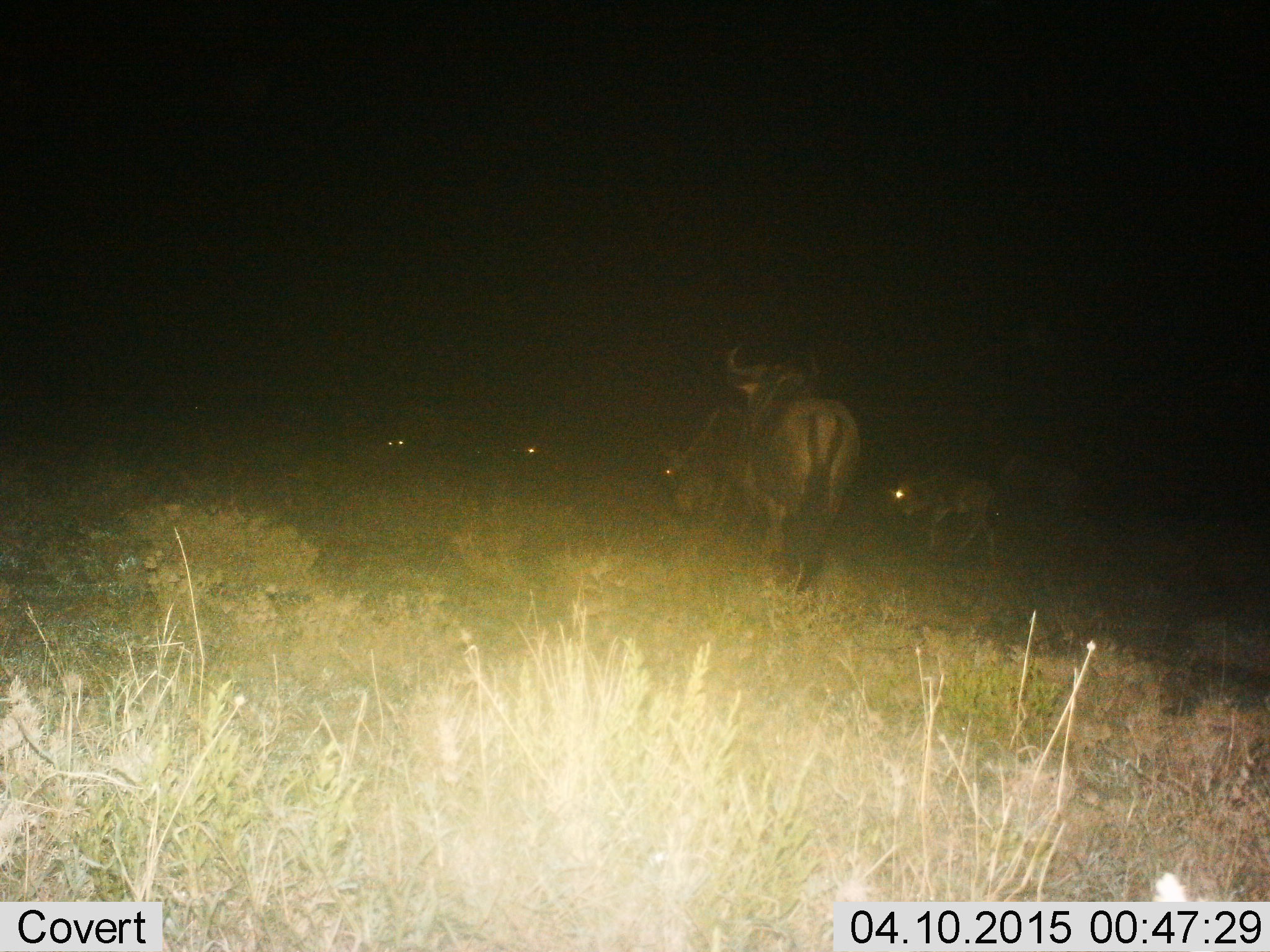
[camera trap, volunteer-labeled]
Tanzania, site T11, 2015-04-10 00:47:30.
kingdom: Animalia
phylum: Chordata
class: Mammalia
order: Artiodactyla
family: Bovidae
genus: Connochaetes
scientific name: Connochaetes taurinus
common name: blue wildebeest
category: wildebeest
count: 5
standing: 70%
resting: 0%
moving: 60%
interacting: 0%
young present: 50%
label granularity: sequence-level